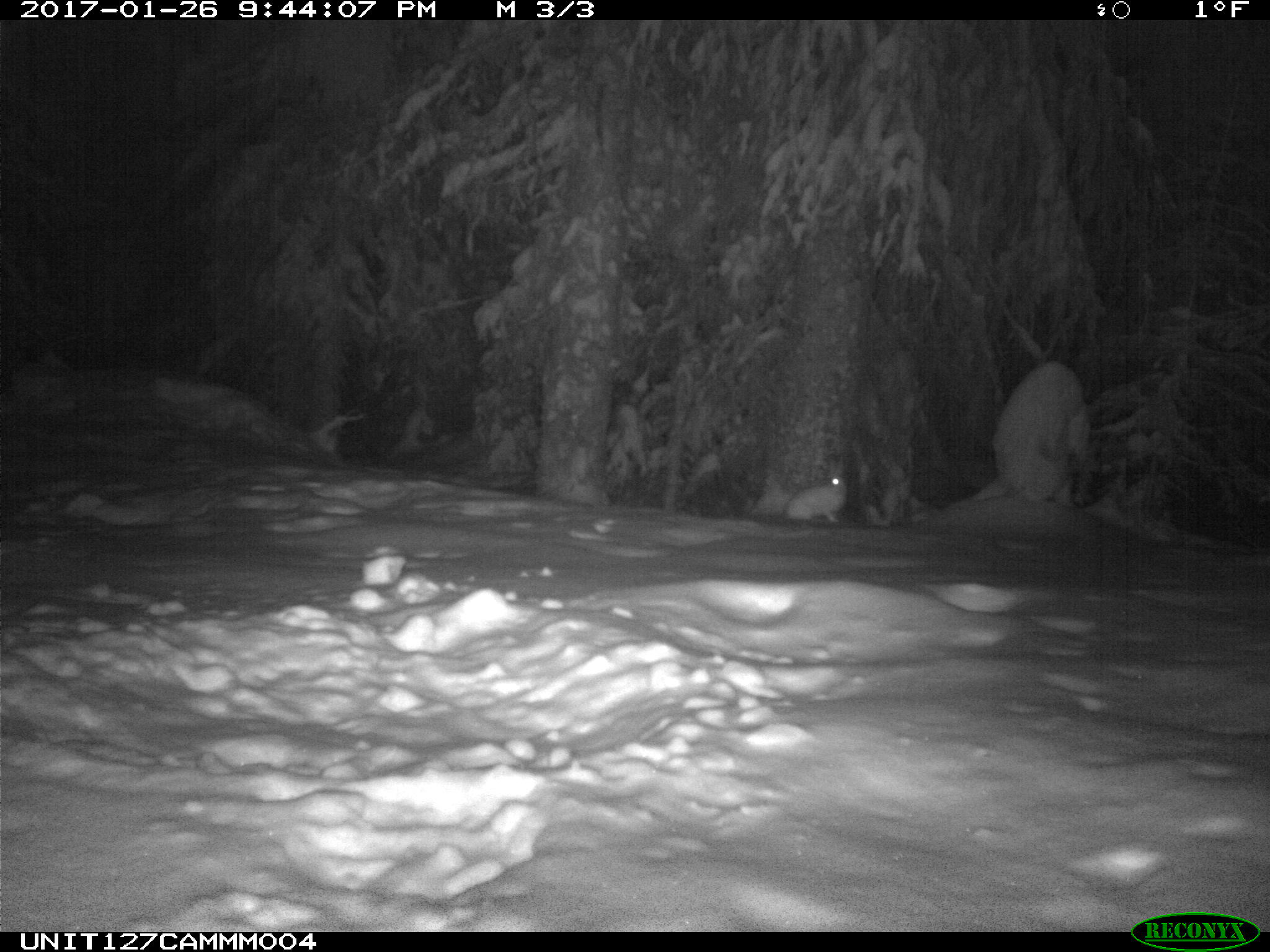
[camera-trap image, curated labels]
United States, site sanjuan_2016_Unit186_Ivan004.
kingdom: Animalia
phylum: Chordata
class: Mammalia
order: Lagomorpha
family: Leporidae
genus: Lepus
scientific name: Lepus americanus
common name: snowshoe hare